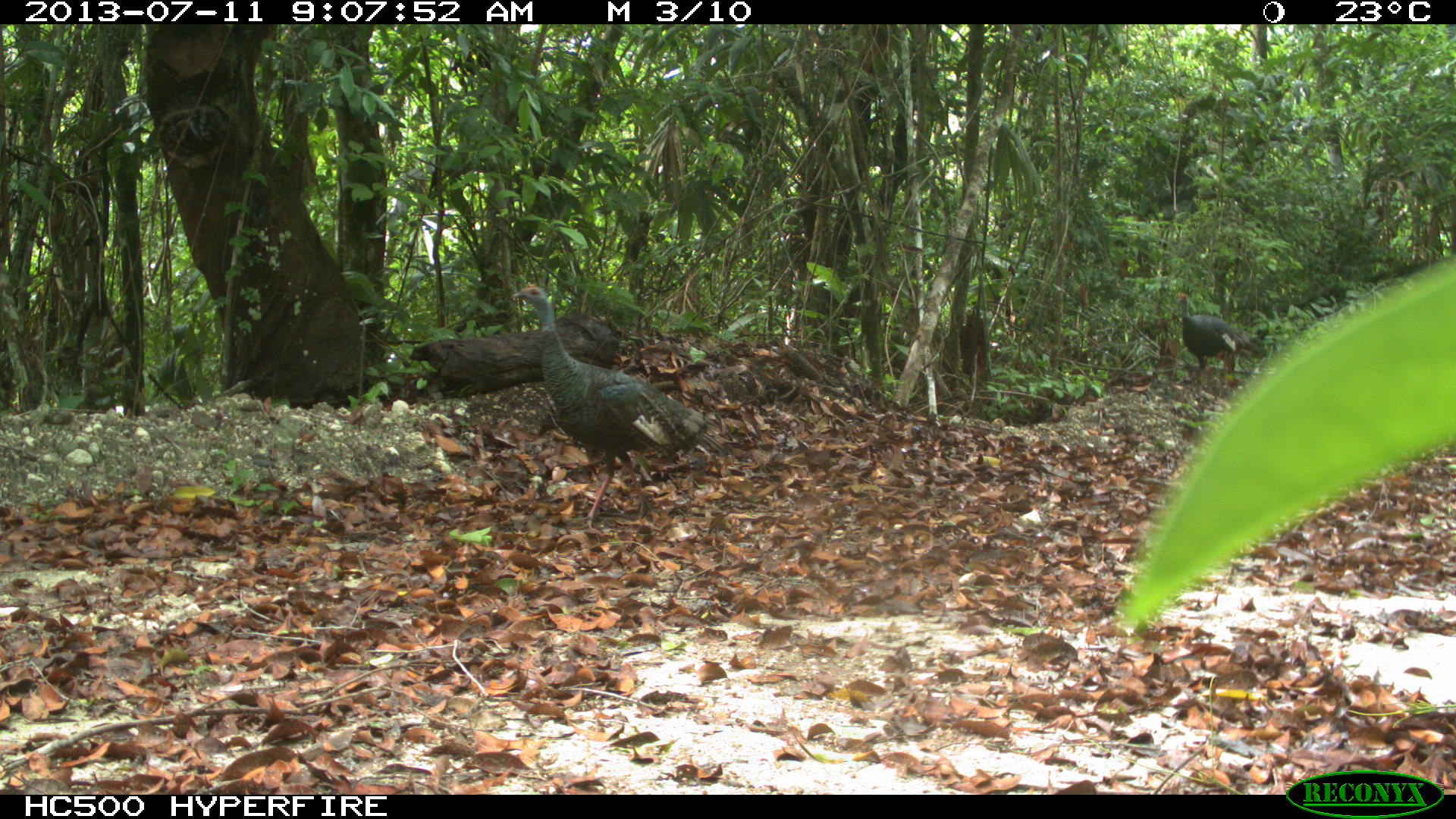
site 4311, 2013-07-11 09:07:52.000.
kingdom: Animalia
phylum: Chordata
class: Aves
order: Galliformes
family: Phasianidae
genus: Meleagris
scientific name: Meleagris ocellata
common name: ocellated turkey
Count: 2.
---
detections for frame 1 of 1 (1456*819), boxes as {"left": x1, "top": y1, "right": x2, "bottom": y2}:
meleagris ocellata: {"left": 508, "top": 280, "right": 737, "bottom": 530}; {"left": 1175, "top": 291, "right": 1268, "bottom": 399}